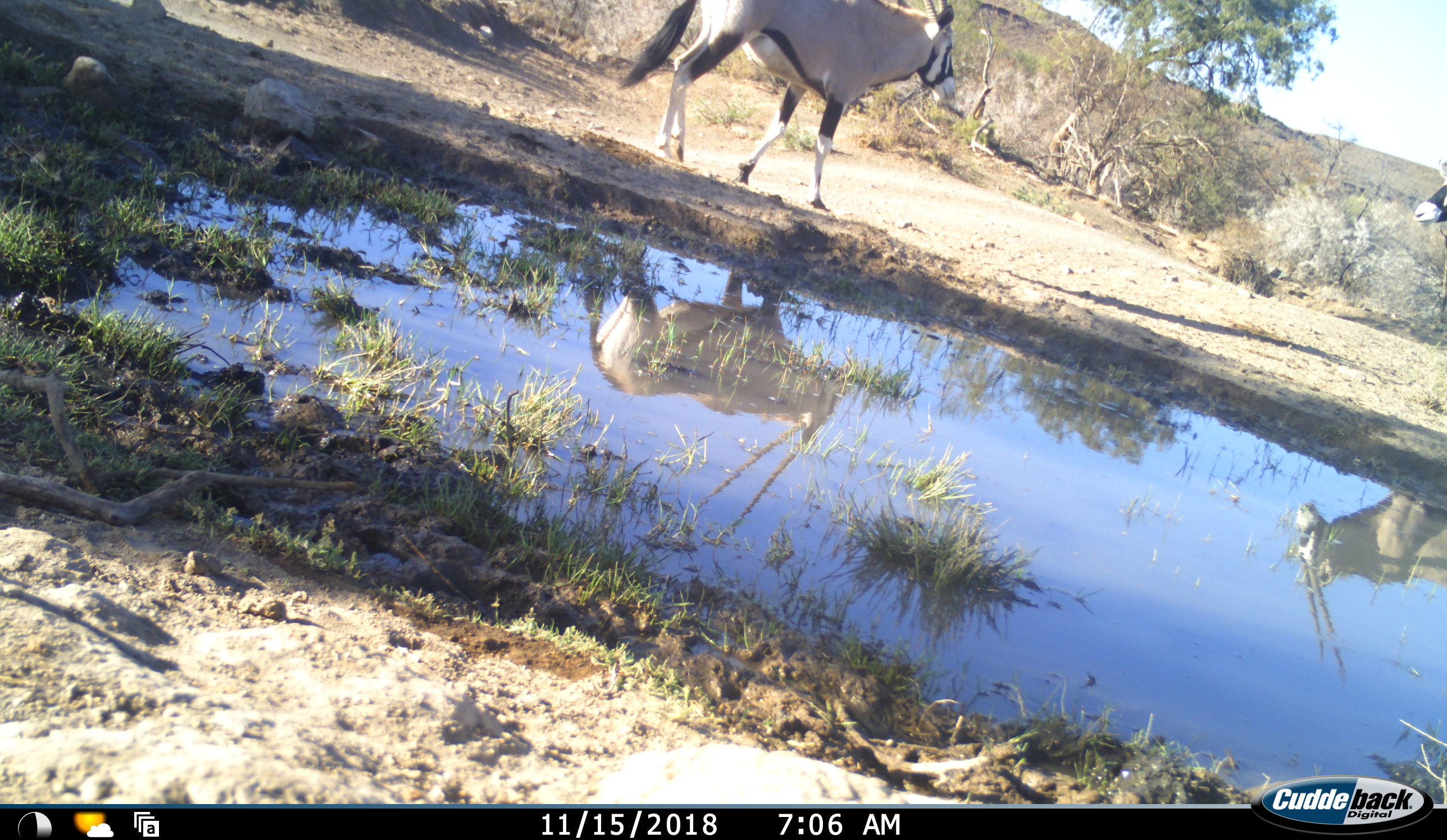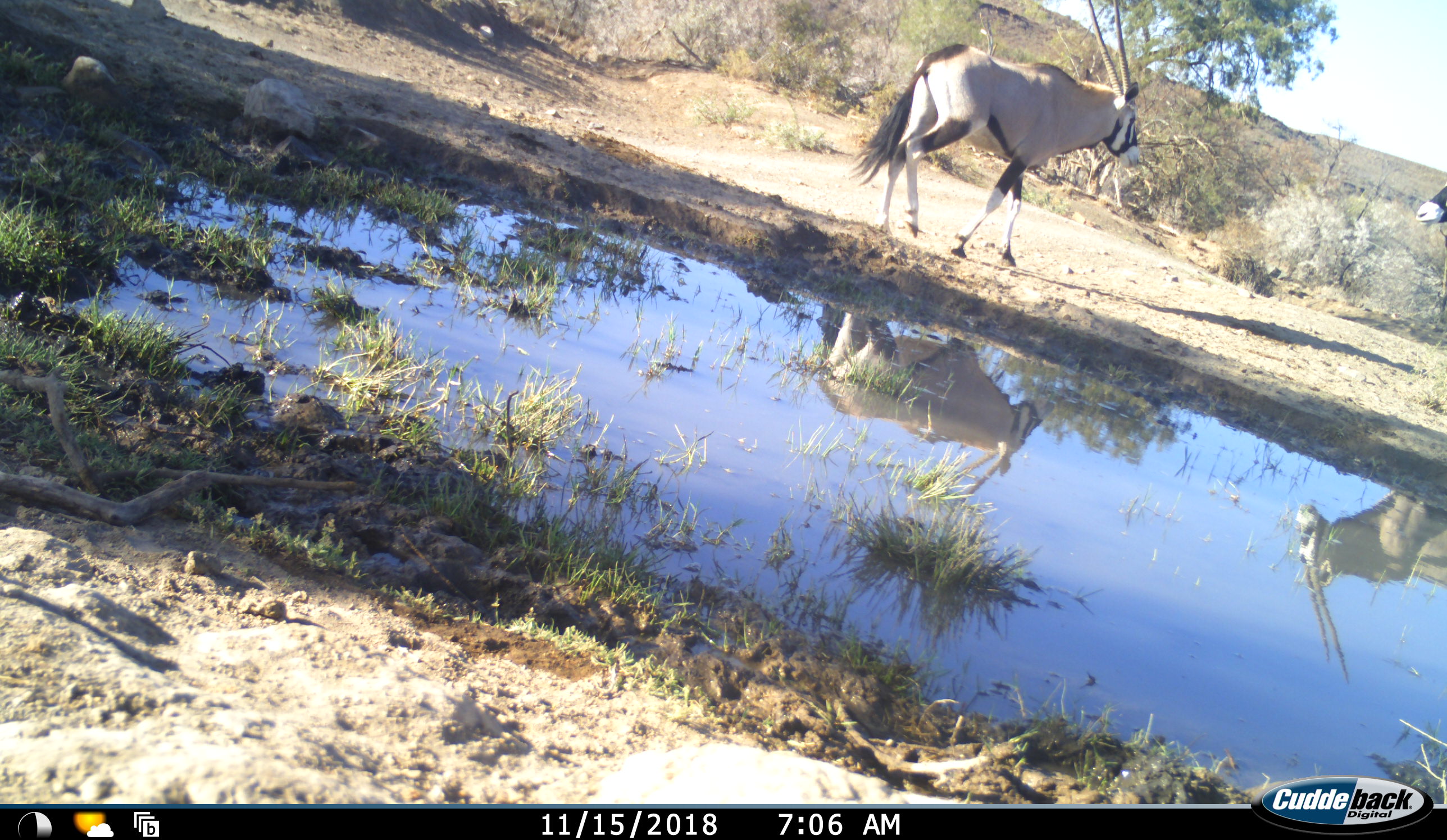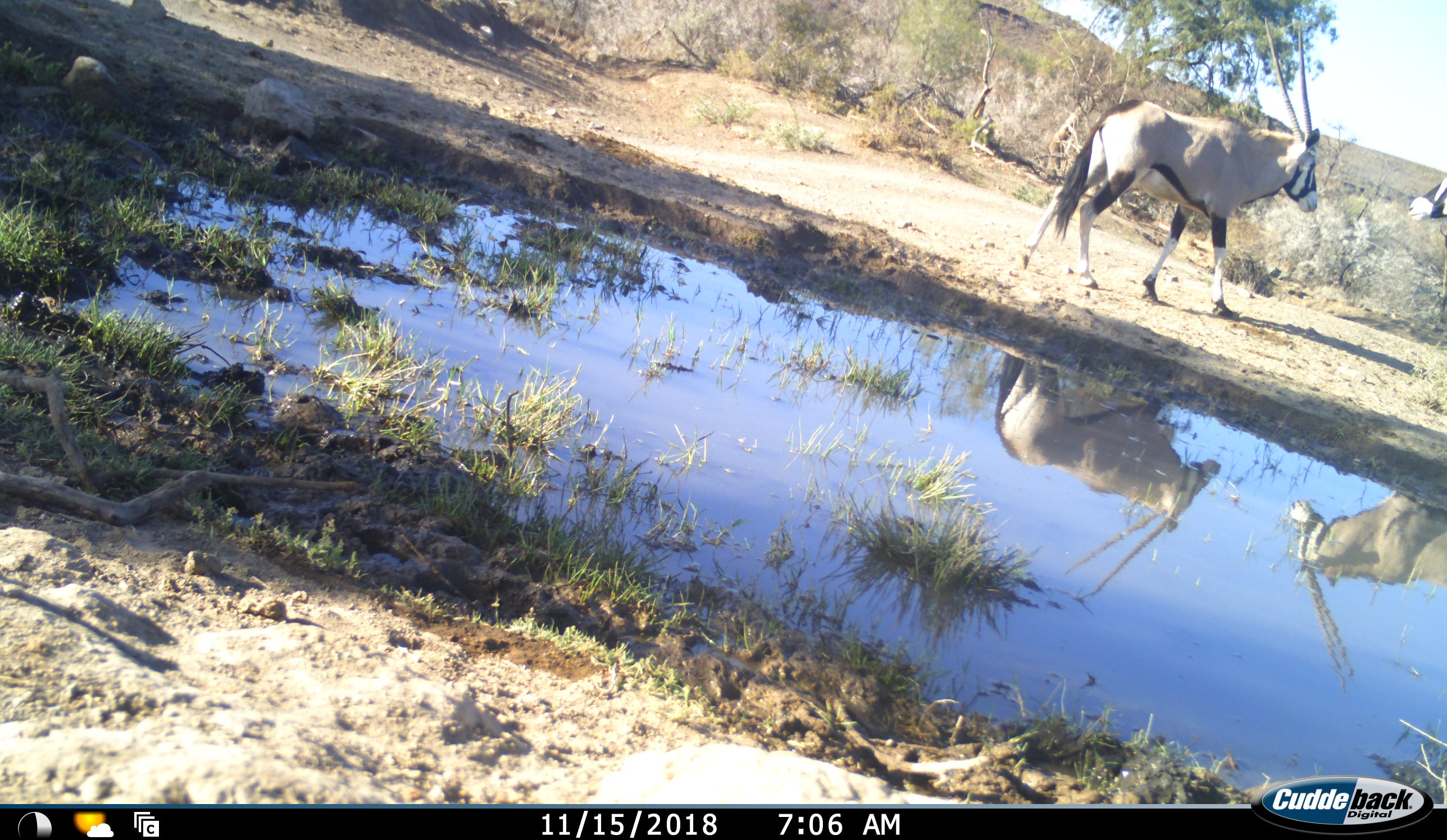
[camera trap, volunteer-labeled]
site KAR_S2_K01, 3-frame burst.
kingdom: Animalia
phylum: Chordata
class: Mammalia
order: Artiodactyla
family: Bovidae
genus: Oryx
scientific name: Oryx gazella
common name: gemsbok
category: oryx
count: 2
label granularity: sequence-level